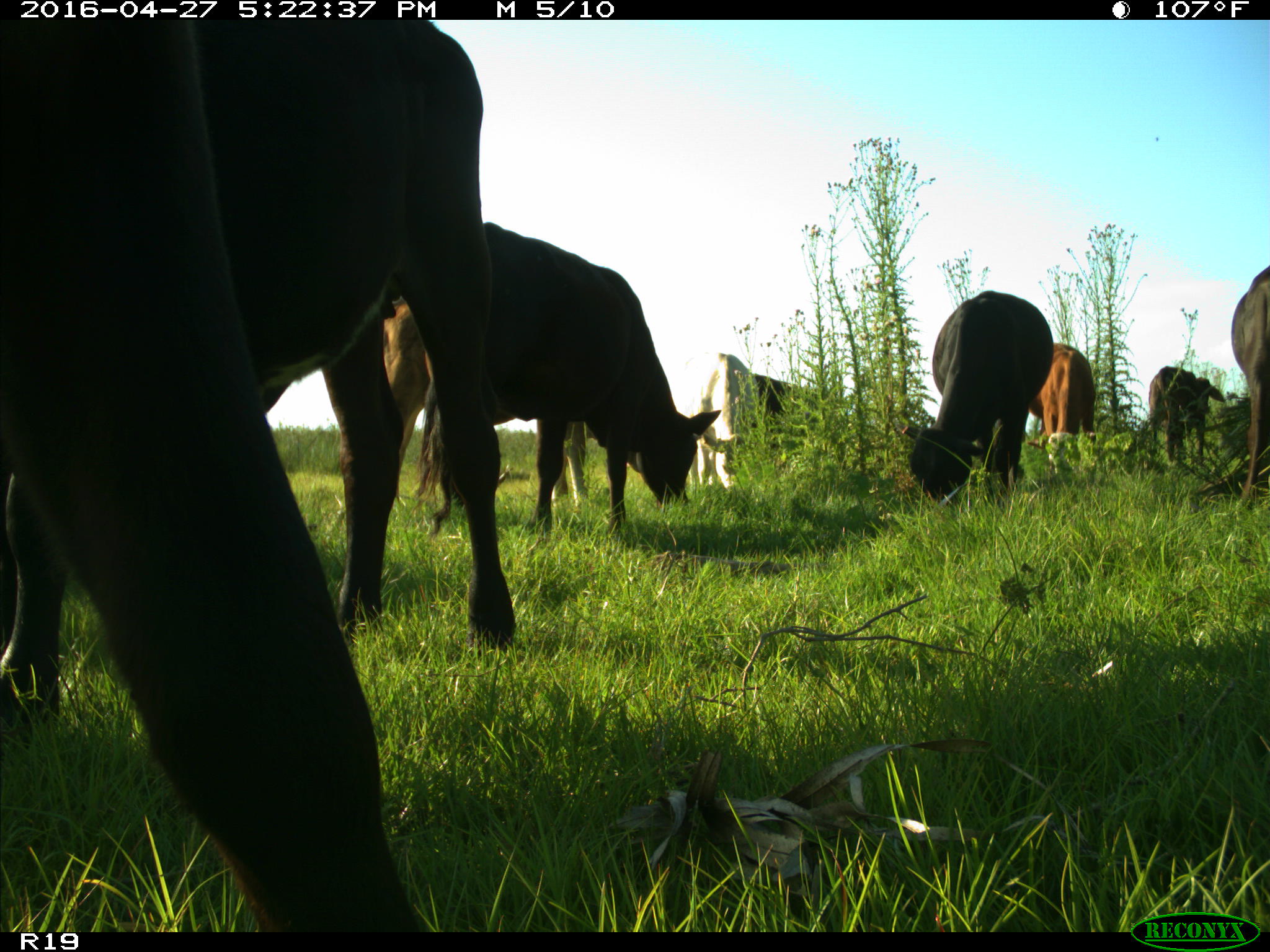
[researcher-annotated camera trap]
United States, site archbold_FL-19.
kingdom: Animalia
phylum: Chordata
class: Mammalia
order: Artiodactyla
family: Bovidae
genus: Bos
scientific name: Bos taurus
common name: domestic cow